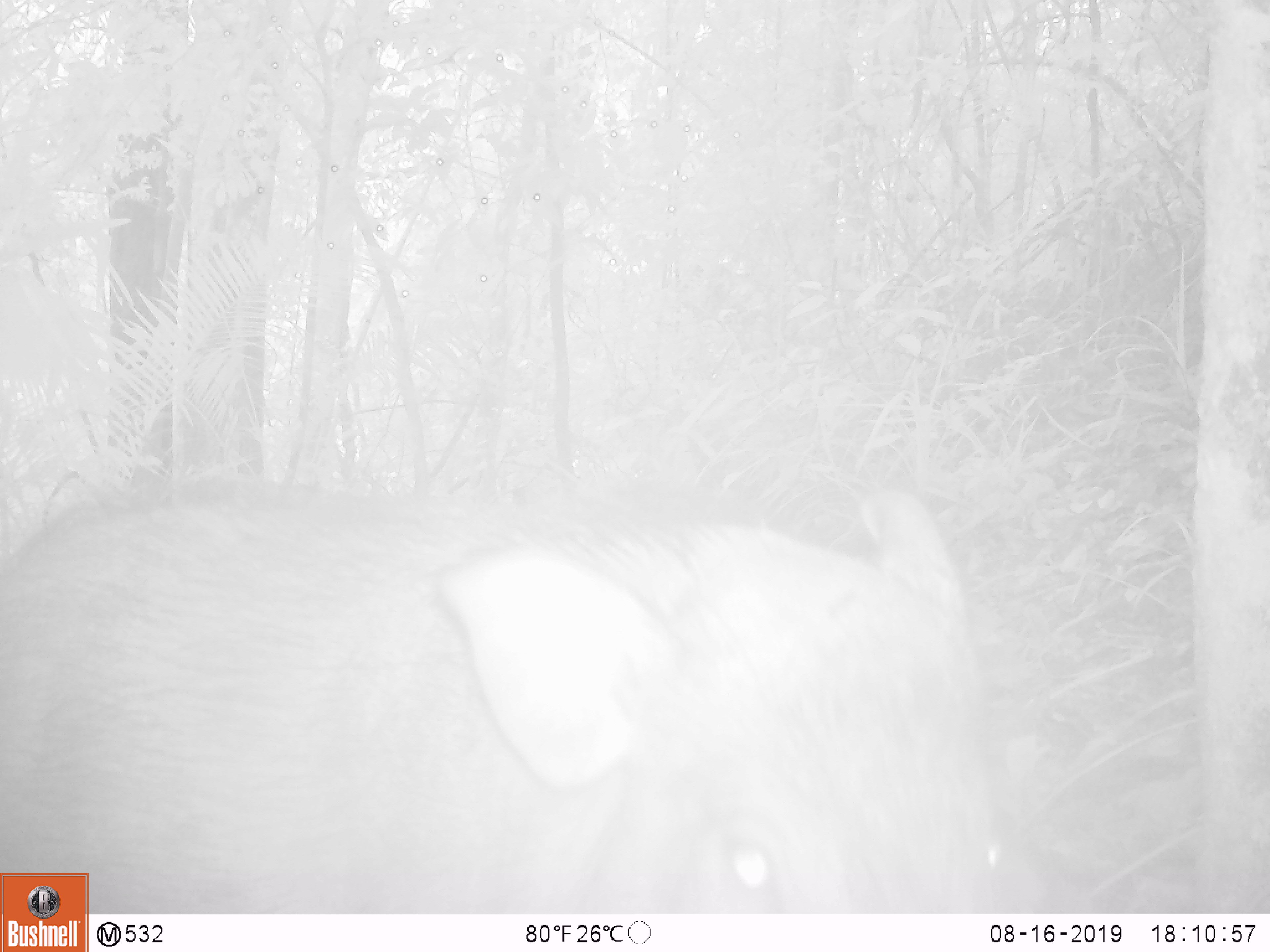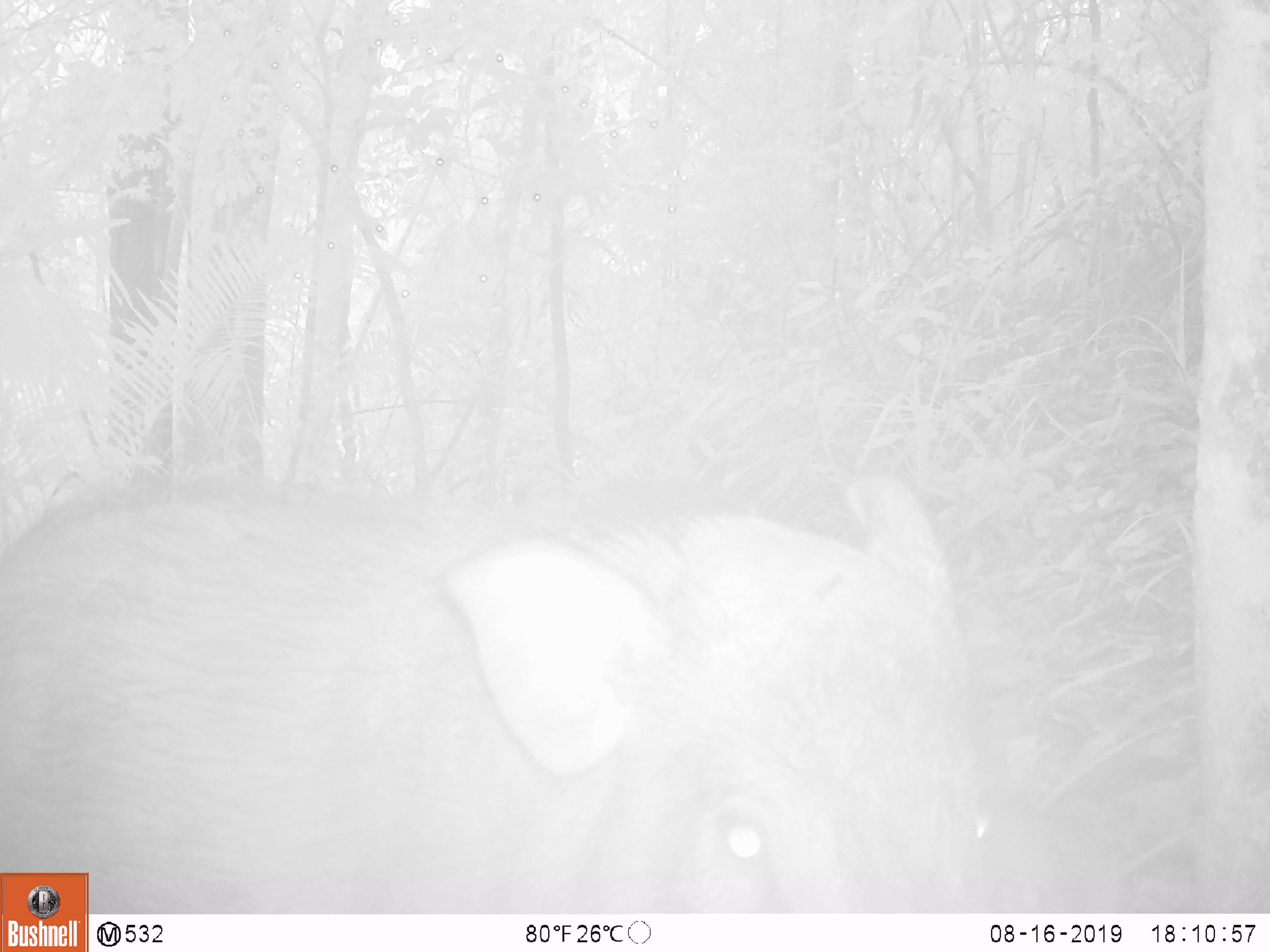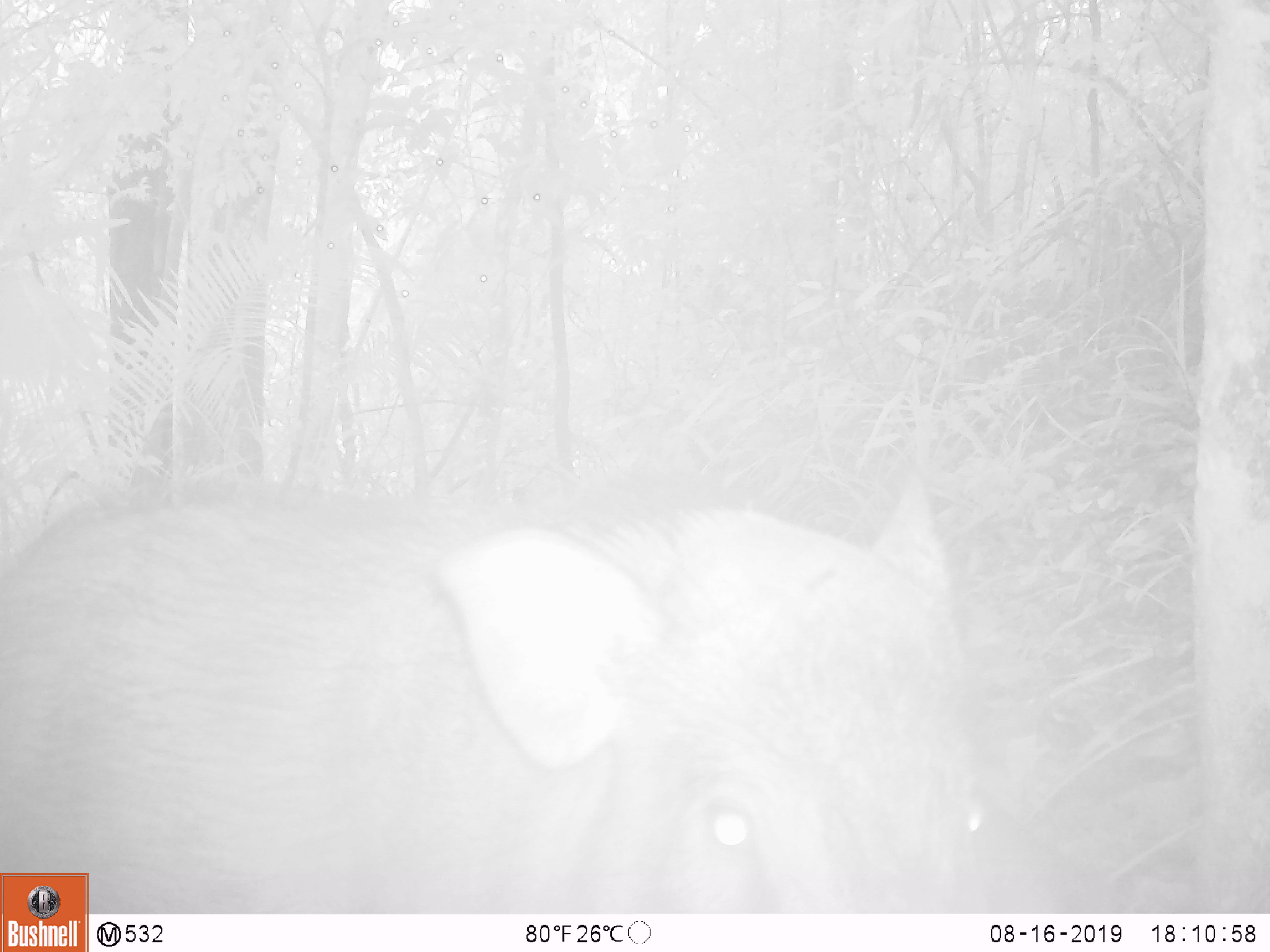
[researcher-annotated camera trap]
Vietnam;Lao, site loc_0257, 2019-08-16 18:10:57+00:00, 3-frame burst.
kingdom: Animalia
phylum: Chordata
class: Mammalia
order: Artiodactyla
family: Suidae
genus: Sus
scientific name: Sus scrofa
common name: eurasian wild pig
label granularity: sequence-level